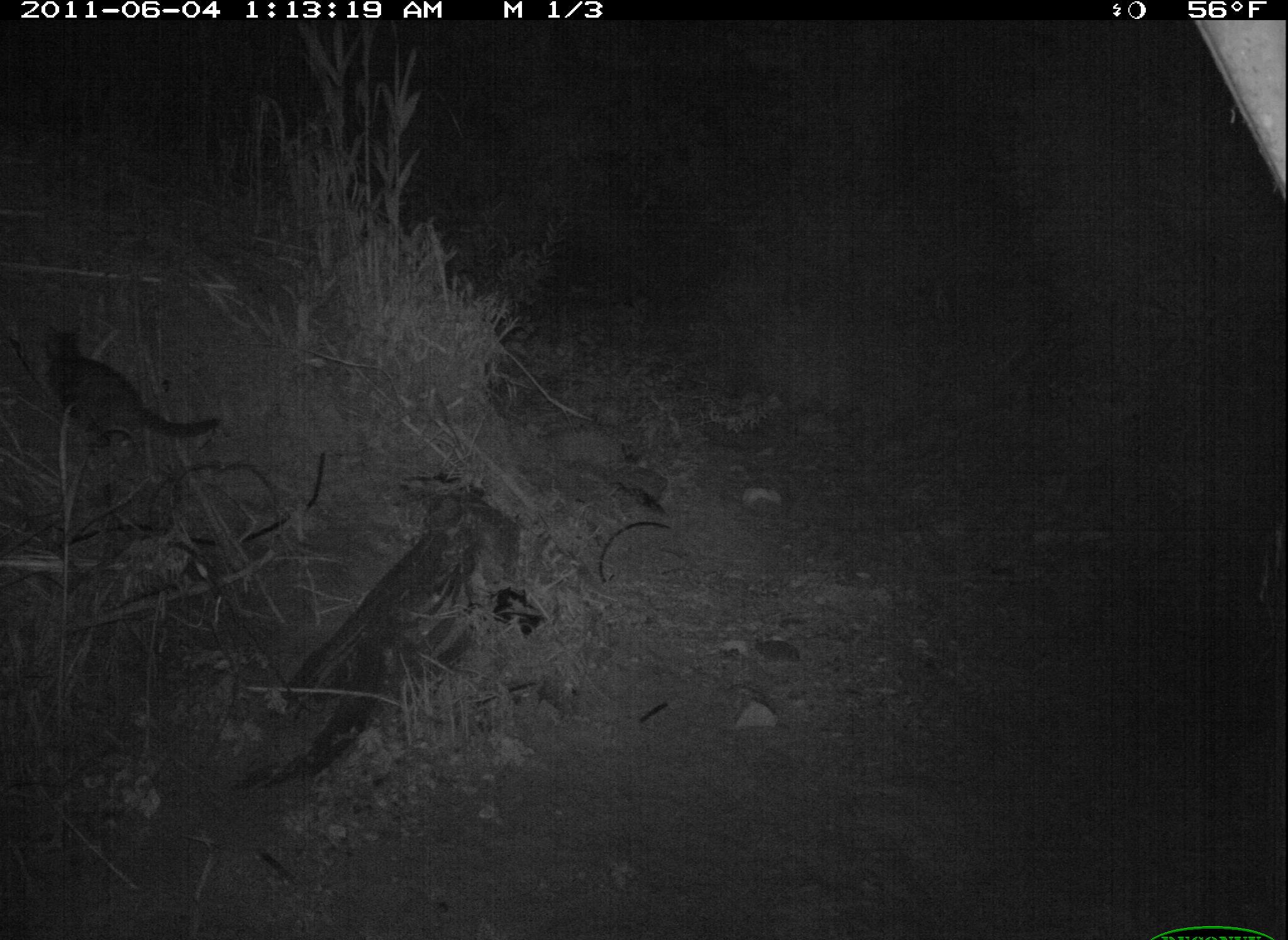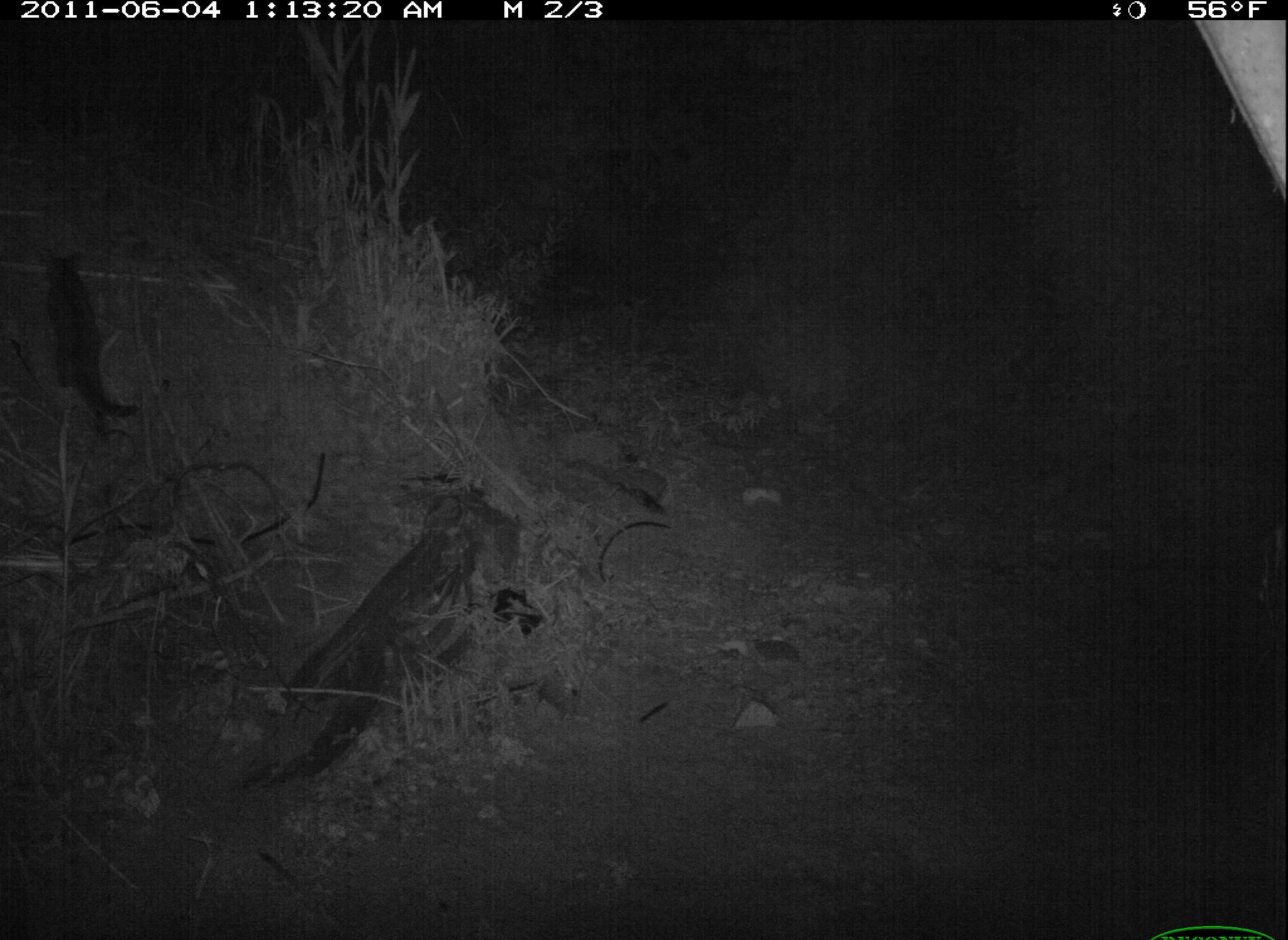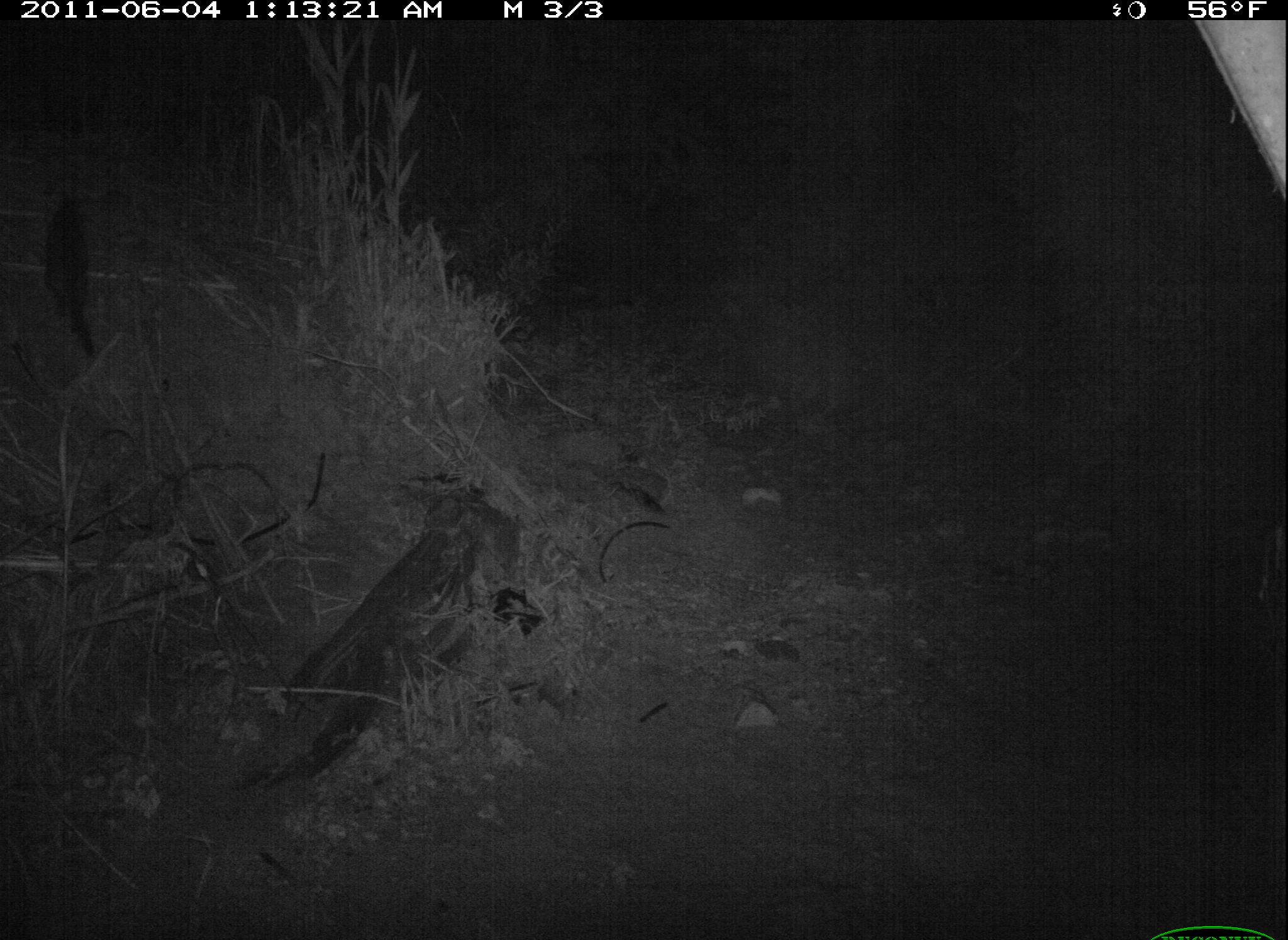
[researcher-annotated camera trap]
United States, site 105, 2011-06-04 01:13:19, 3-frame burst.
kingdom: Animalia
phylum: Chordata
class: Mammalia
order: Carnivora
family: Felidae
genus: Felis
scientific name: Felis catus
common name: cat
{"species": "cat (Felis catus)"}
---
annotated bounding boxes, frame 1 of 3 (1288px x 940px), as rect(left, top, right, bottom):
cat: rect(38, 299, 226, 480)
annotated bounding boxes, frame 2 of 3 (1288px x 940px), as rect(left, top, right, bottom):
cat: rect(31, 229, 147, 448)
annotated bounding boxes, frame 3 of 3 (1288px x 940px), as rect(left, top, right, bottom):
cat: rect(37, 174, 133, 367)